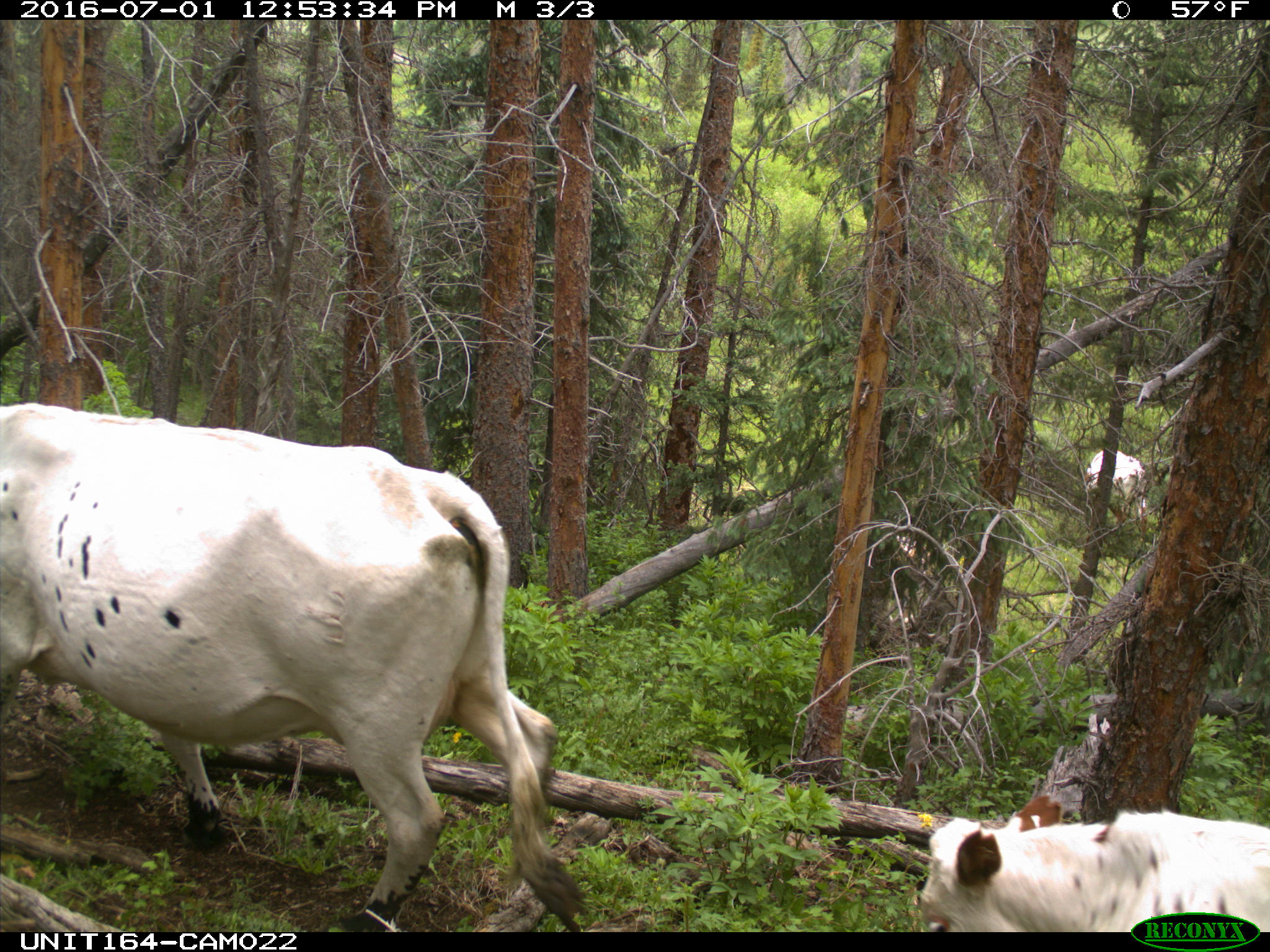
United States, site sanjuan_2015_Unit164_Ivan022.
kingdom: Animalia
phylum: Chordata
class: Mammalia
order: Artiodactyla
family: Bovidae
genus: Bos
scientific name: Bos taurus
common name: domestic cow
Bos taurus (domestic cow).